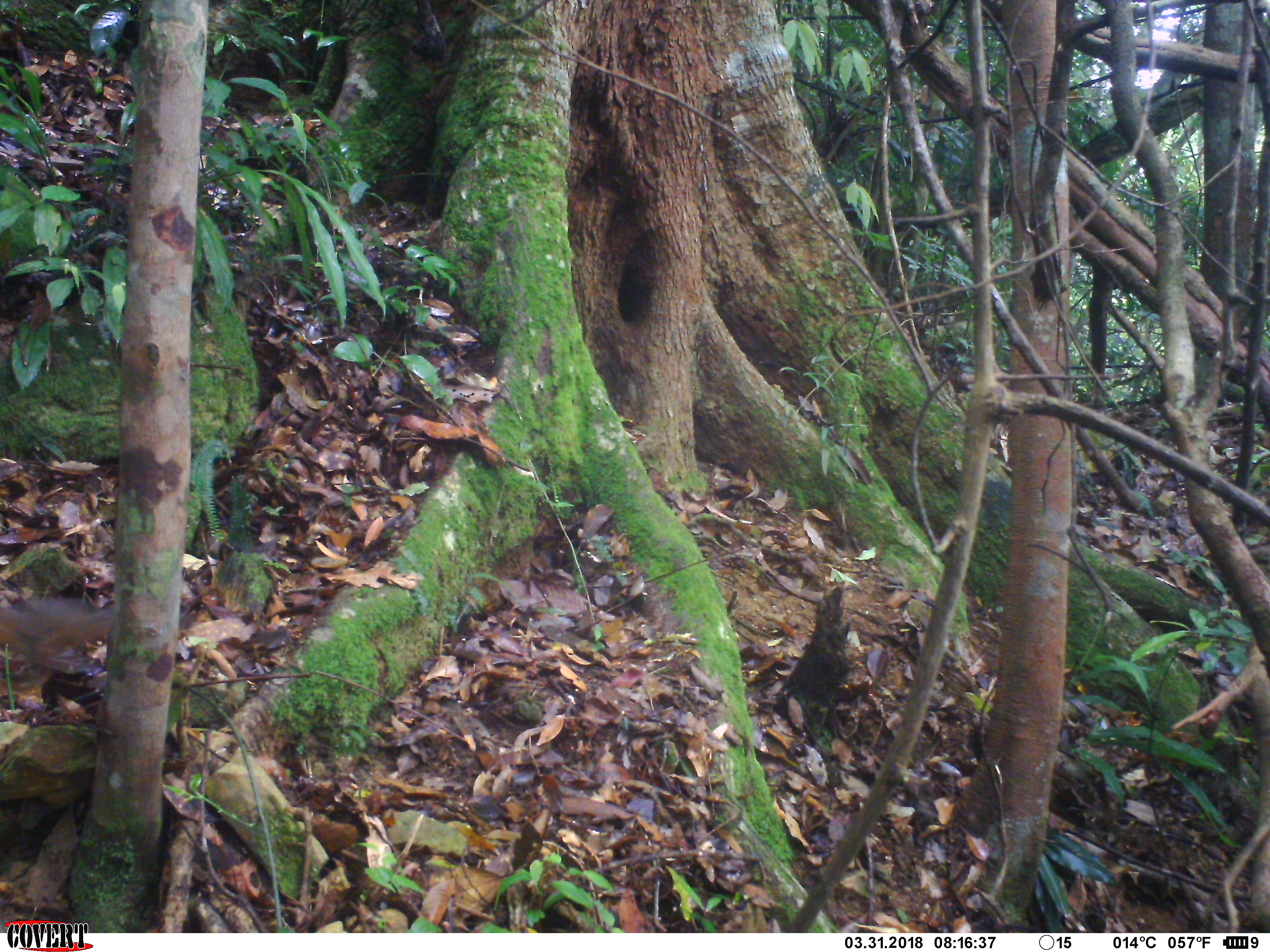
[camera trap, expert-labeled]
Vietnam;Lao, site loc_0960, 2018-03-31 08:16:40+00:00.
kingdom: Animalia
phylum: Chordata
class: Mammalia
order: Rodentia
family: Sciuridae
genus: Dremomys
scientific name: Dremomys rufigenis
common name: red-cheeked squirrel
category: red cheeked squirrel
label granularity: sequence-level